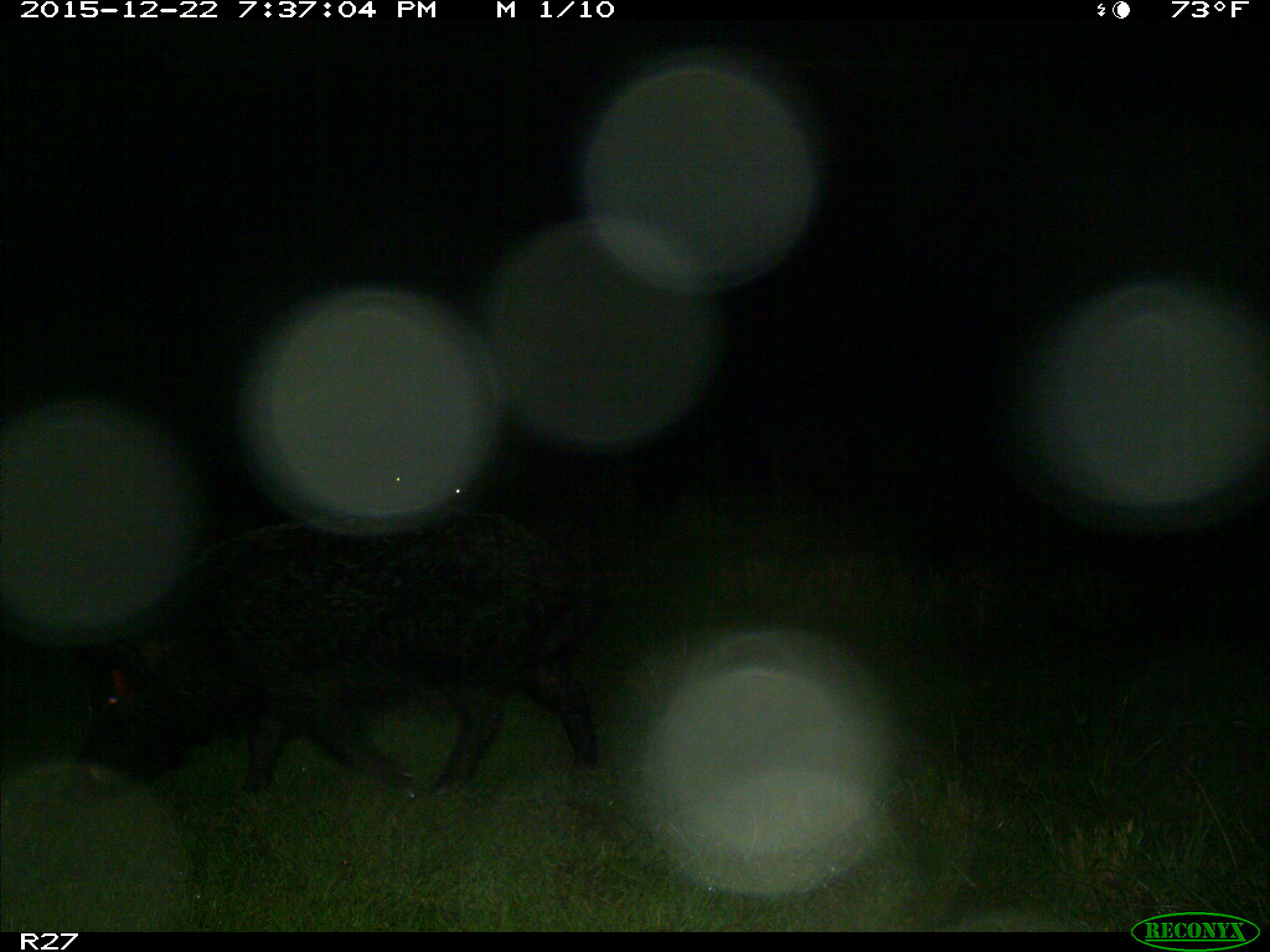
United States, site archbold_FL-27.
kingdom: Animalia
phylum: Chordata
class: Mammalia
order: Artiodactyla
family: Suidae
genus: Sus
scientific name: Sus scrofa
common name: wild boar